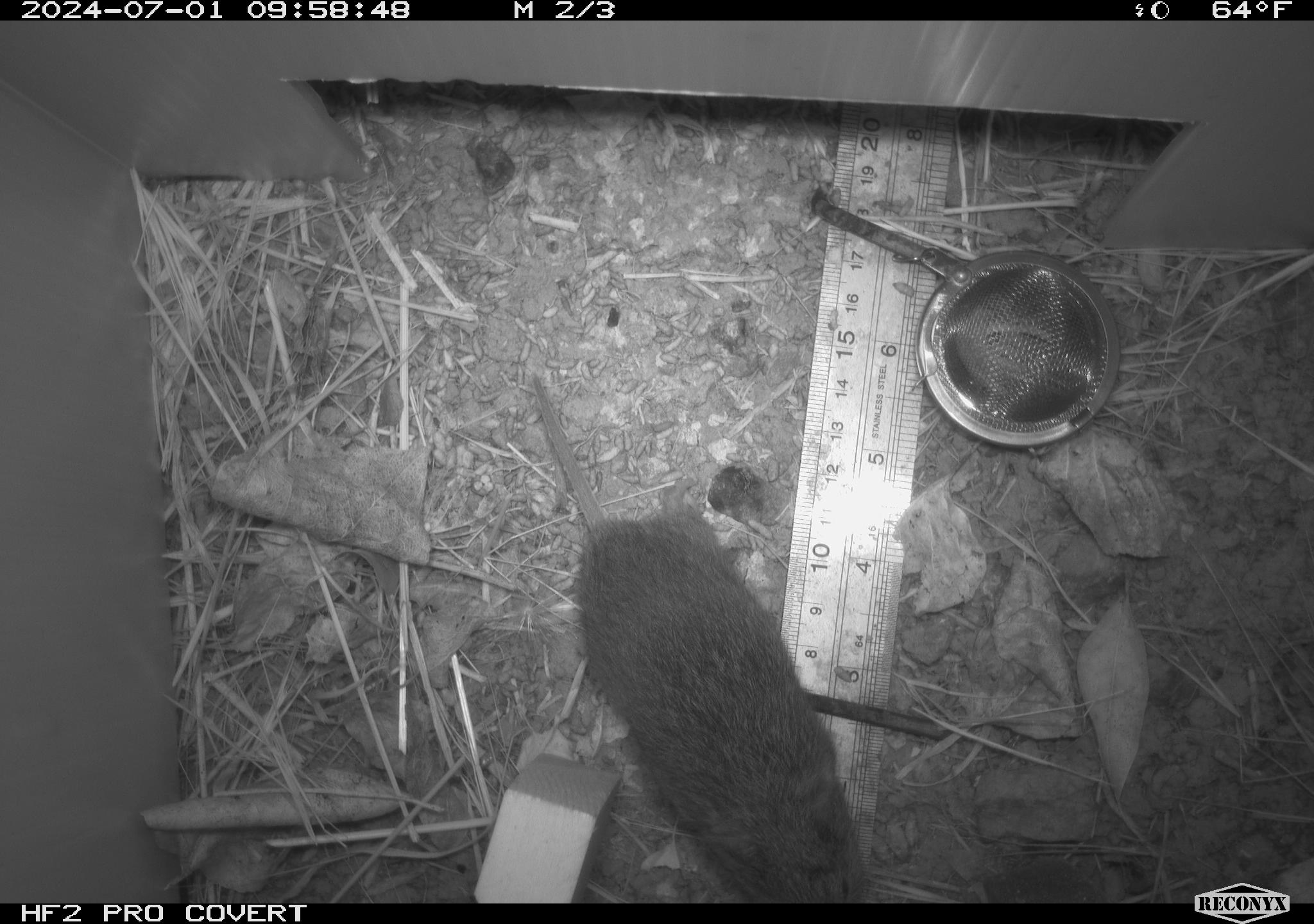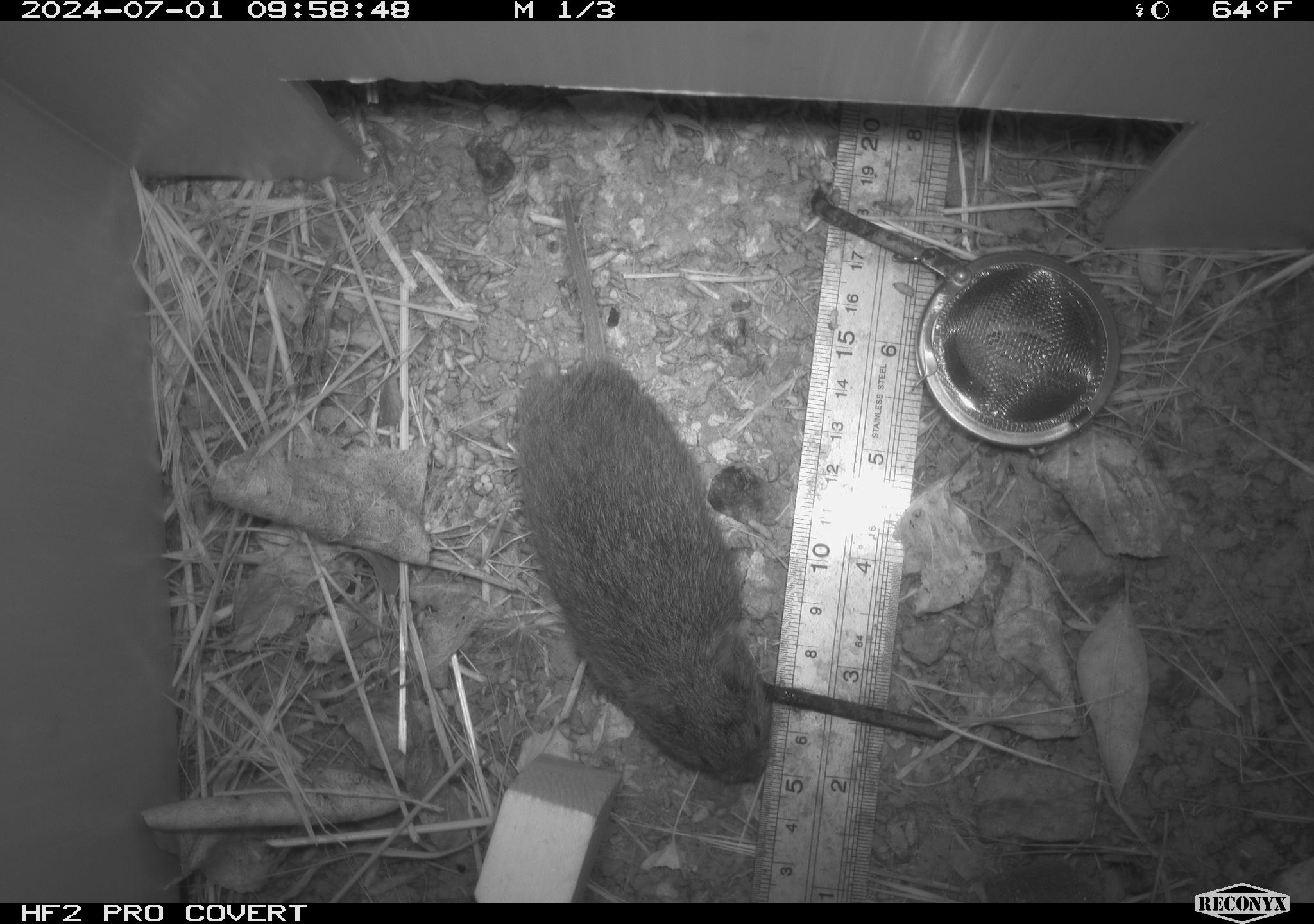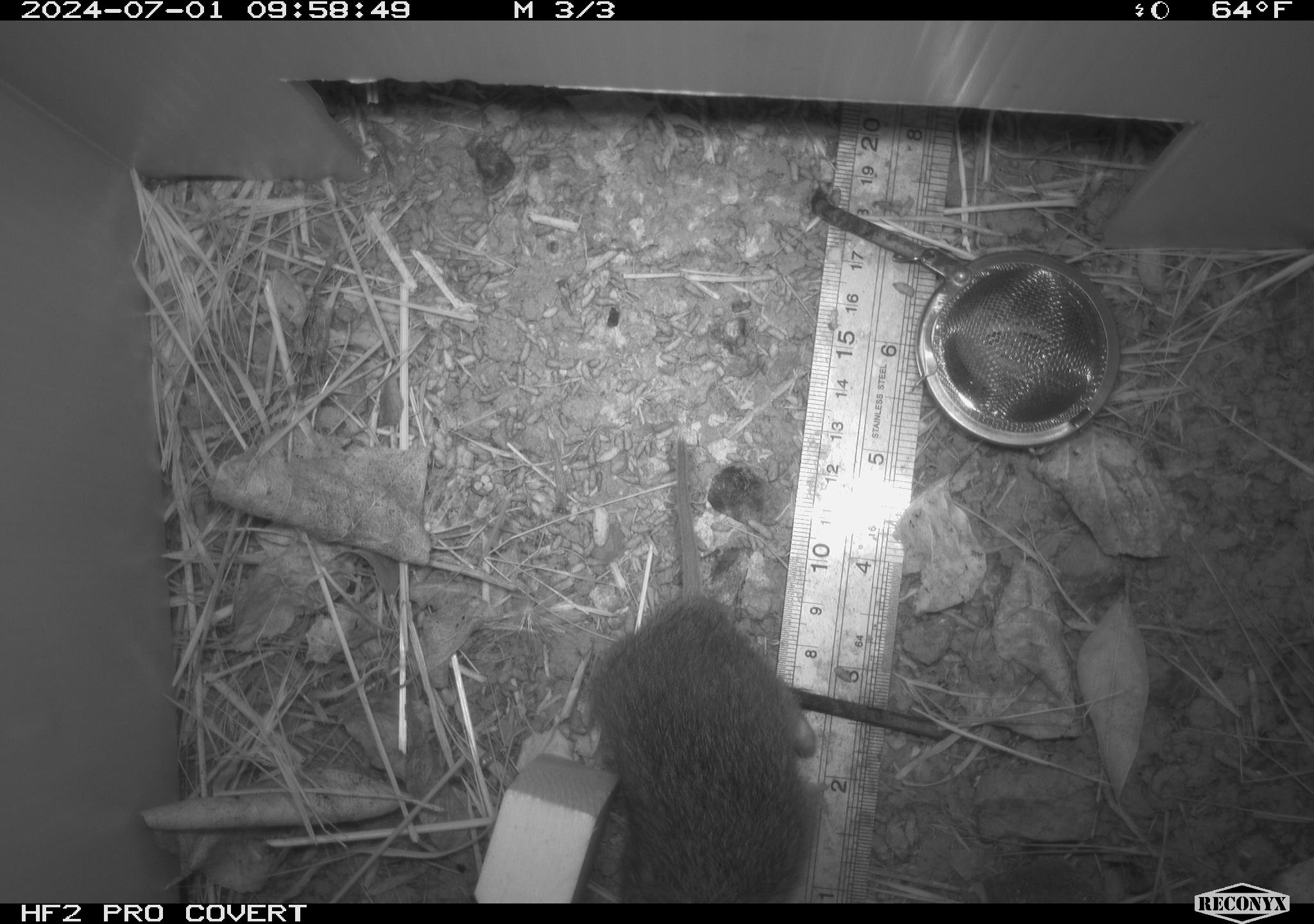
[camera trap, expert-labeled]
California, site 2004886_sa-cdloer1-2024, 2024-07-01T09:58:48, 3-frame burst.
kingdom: Animalia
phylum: Chordata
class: Mammalia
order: Rodentia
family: Cricetidae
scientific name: Arvicolinae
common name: voles, lemmings, and muskrats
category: arvicolinae subfamily